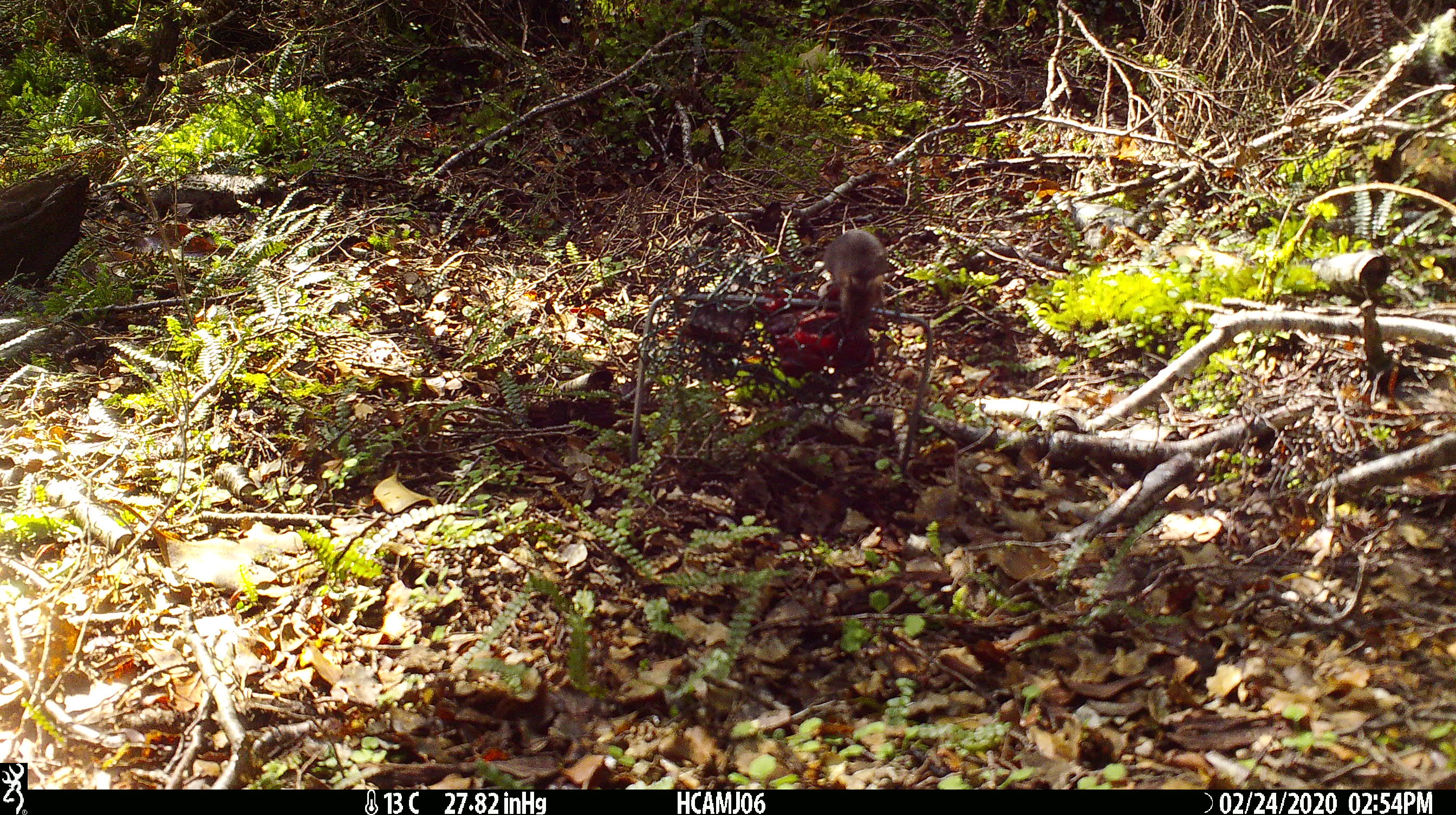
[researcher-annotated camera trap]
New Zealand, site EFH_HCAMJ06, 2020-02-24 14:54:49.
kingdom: Animalia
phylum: Chordata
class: Mammalia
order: Rodentia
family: Muridae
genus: Mus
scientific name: Mus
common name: mouse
Mouse (Mus).